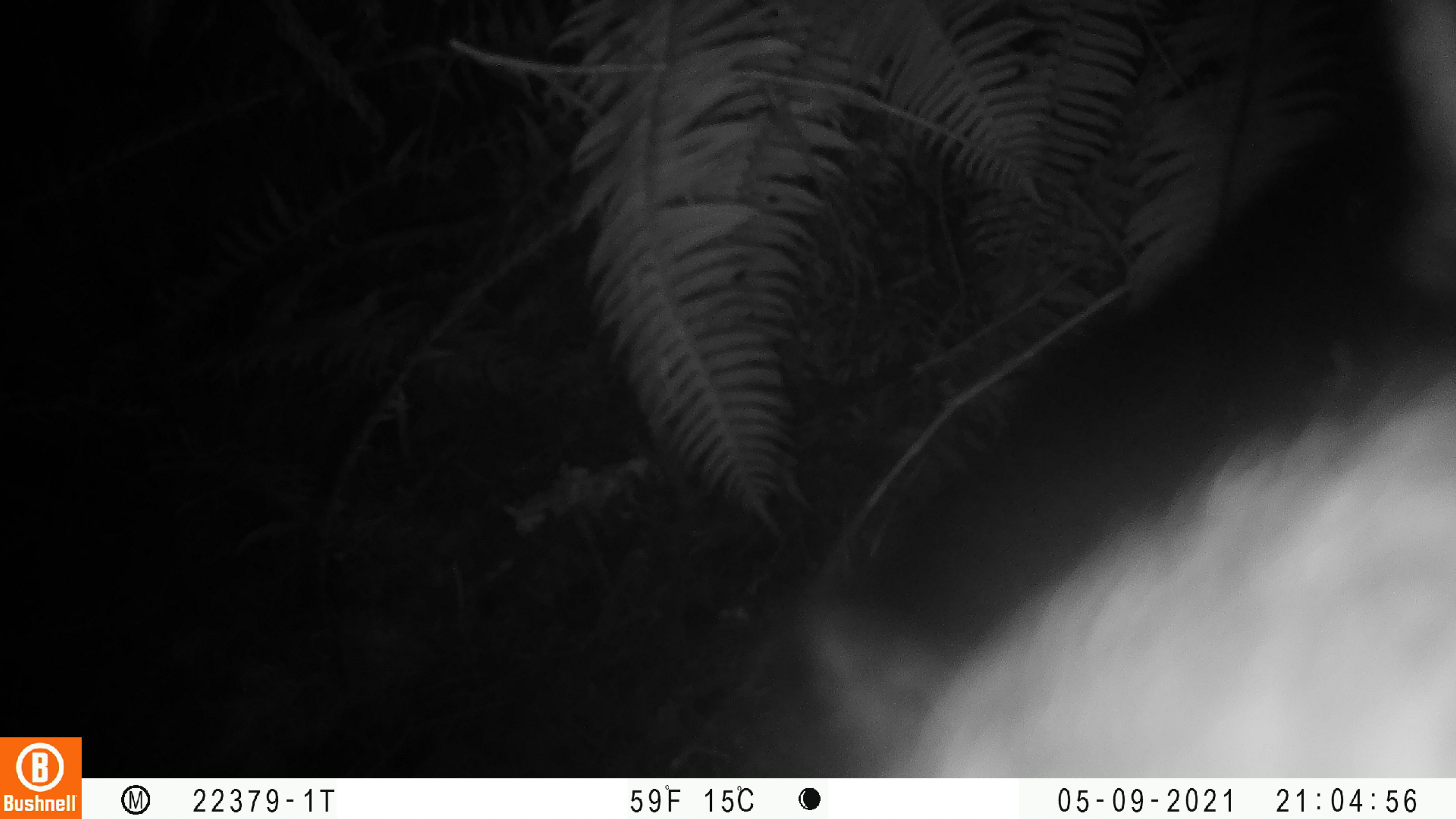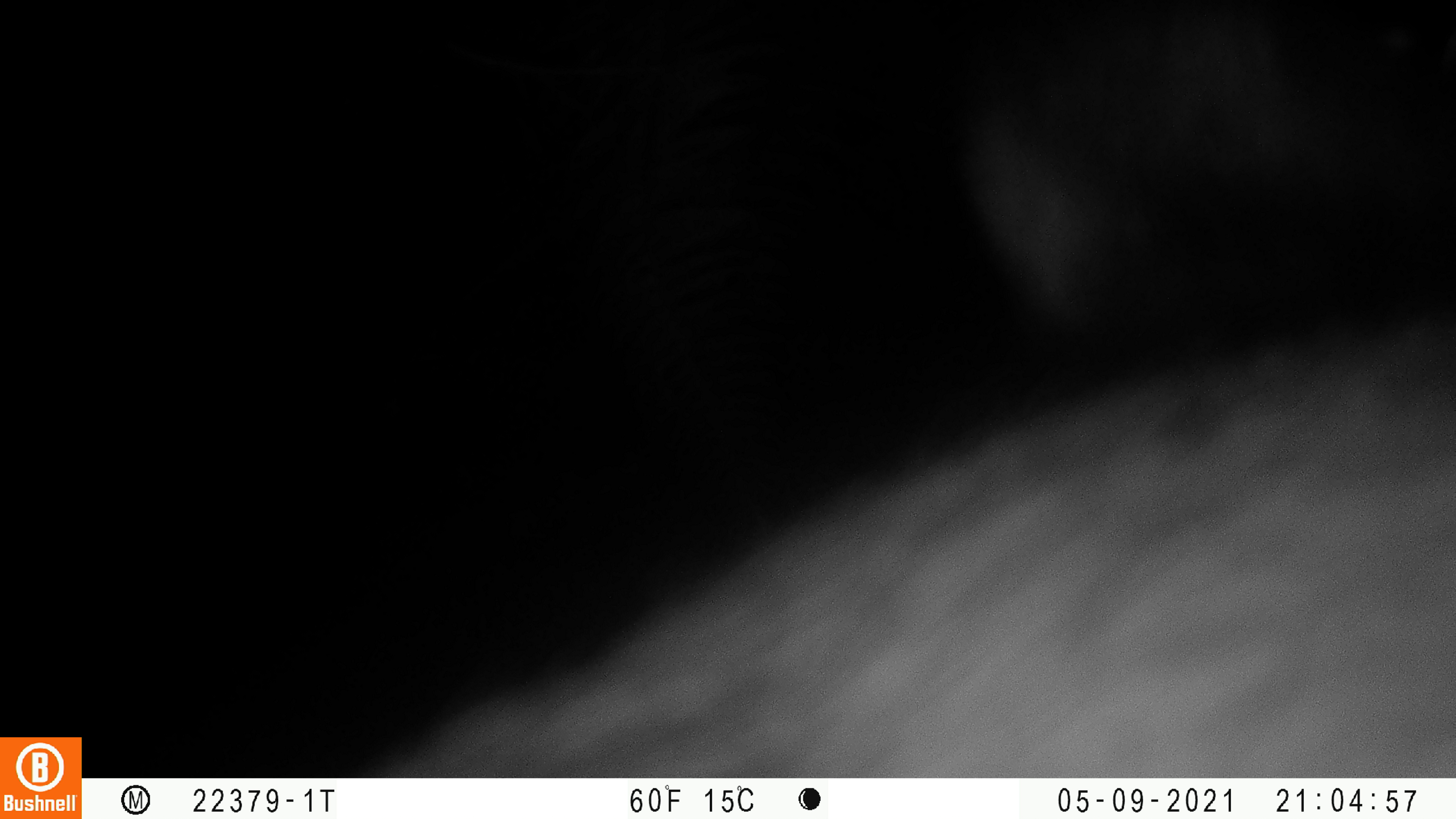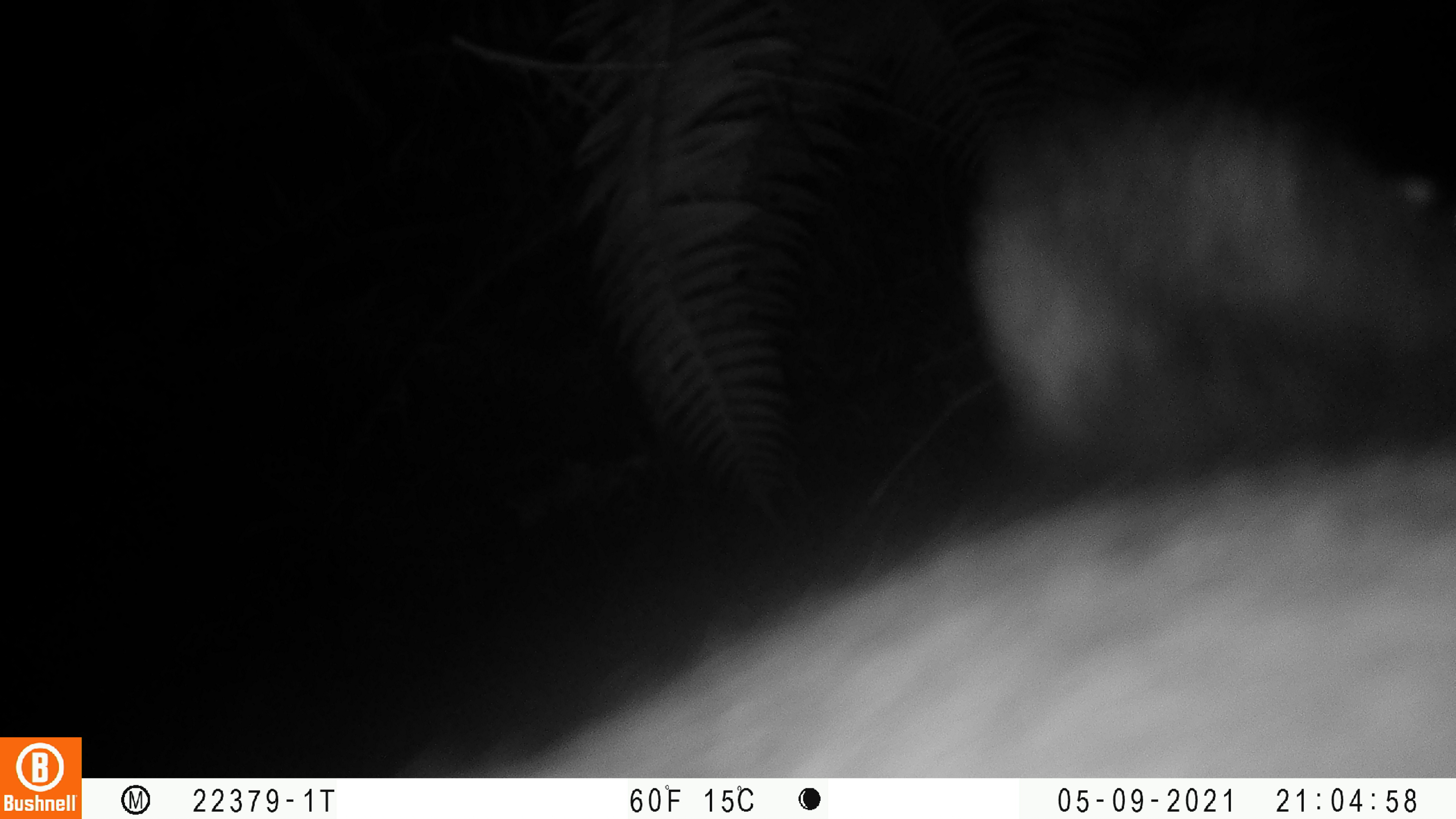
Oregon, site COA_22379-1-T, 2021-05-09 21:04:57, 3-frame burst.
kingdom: Animalia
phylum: Chordata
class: Mammalia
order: Carnivora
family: Ursidae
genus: Ursus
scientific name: Ursus americanus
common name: american black bear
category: black bear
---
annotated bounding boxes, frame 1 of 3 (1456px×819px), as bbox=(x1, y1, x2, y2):
black bear: bbox=(591, 0, 1455, 777)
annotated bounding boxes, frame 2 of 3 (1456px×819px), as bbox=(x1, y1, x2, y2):
black bear: bbox=(284, 23, 1455, 777)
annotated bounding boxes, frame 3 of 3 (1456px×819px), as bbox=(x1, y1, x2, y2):
black bear: bbox=(322, 21, 1453, 776)